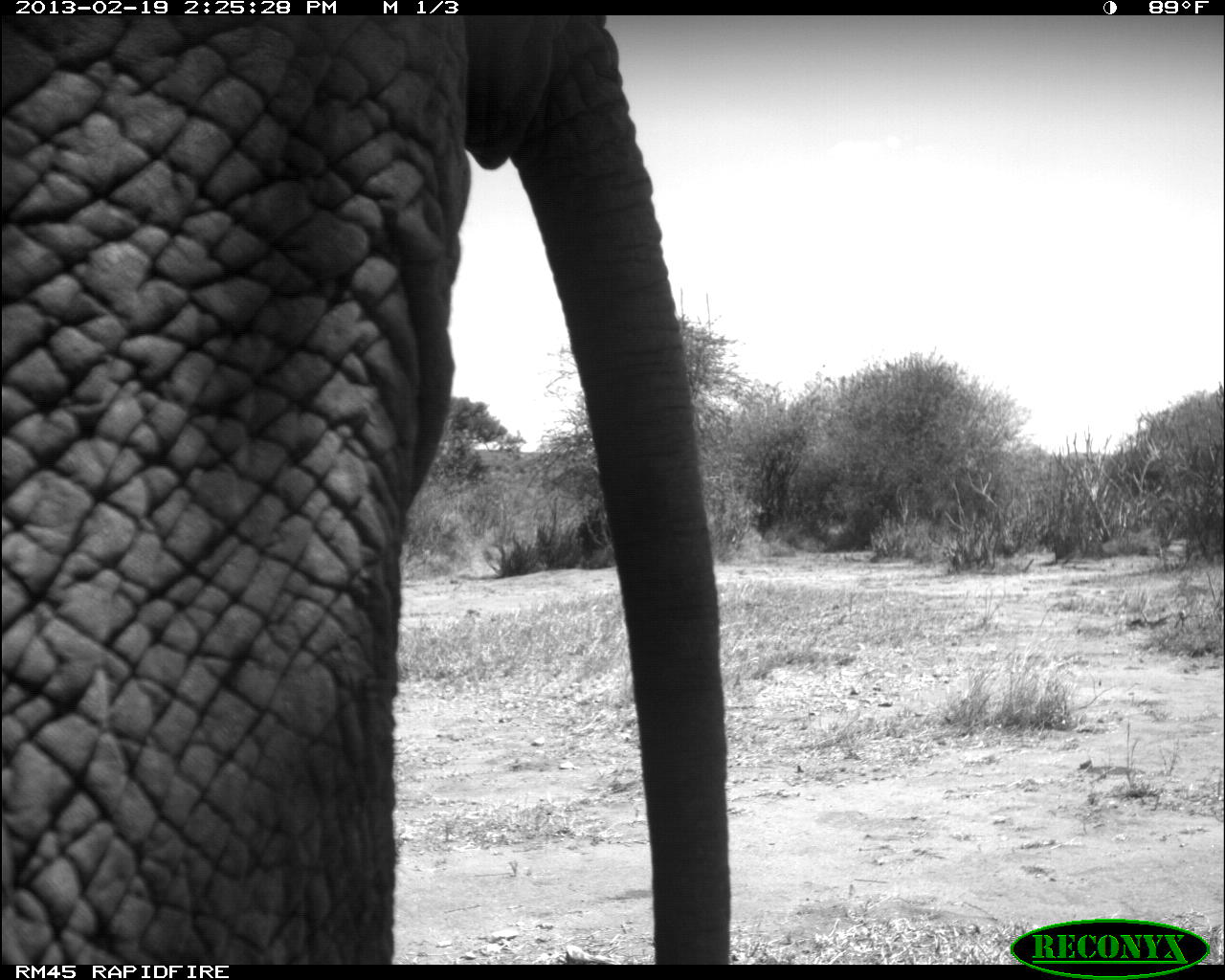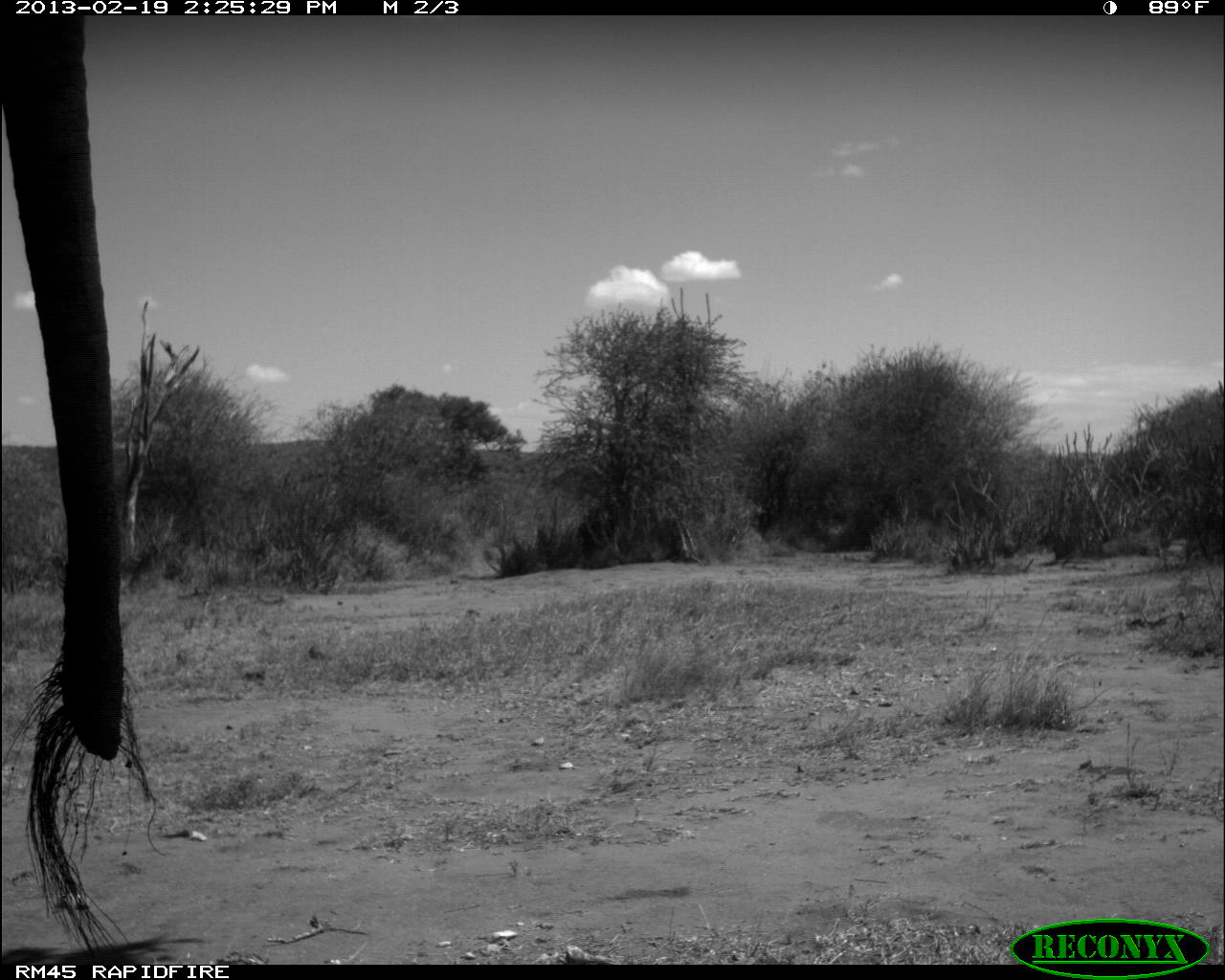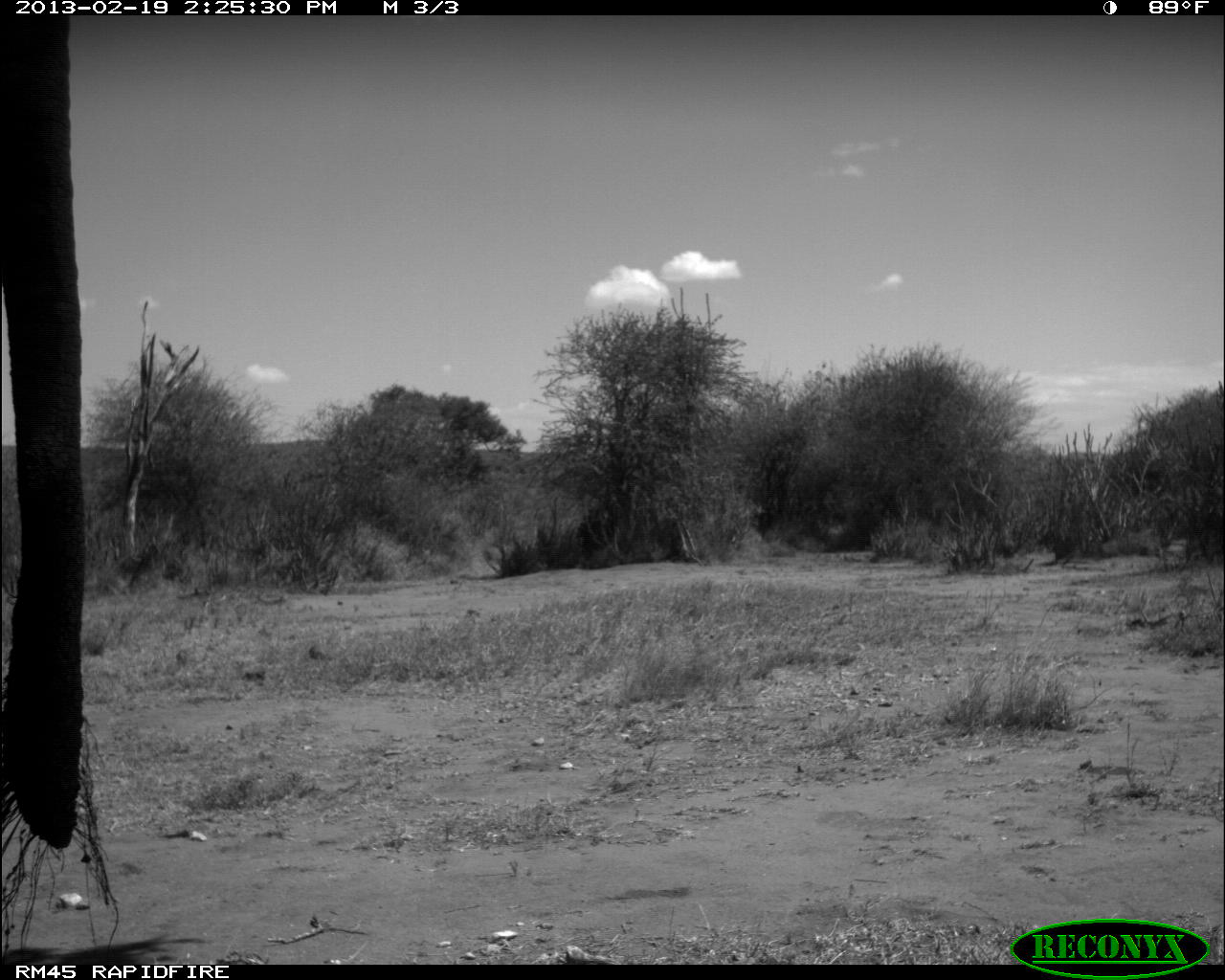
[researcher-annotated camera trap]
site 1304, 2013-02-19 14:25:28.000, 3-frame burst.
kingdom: Animalia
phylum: Chordata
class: Mammalia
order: Proboscidea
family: Elephantidae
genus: Loxodonta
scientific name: Loxodonta africana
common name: african bush elephant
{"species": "Loxodonta africana (african bush elephant)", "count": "1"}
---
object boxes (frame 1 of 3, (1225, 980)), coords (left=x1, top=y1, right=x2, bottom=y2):
loxodonta africana: (left=1, top=14, right=731, bottom=965)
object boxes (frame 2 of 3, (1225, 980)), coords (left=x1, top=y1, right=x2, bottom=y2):
loxodonta africana: (left=1, top=16, right=185, bottom=964)